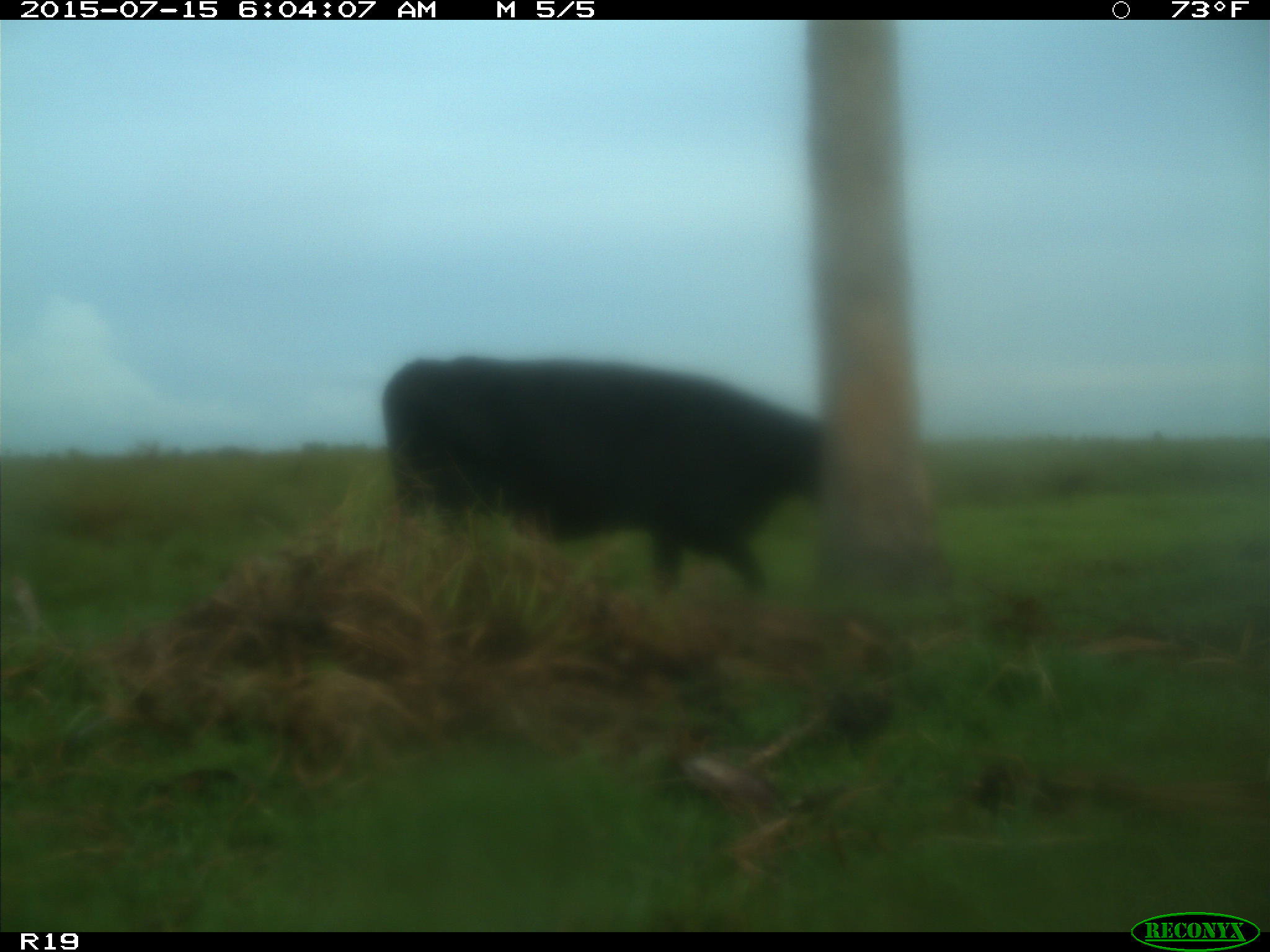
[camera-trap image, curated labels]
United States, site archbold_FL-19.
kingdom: Animalia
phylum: Chordata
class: Mammalia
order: Artiodactyla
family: Bovidae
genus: Bos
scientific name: Bos taurus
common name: domestic cow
Bos taurus (domestic cow).